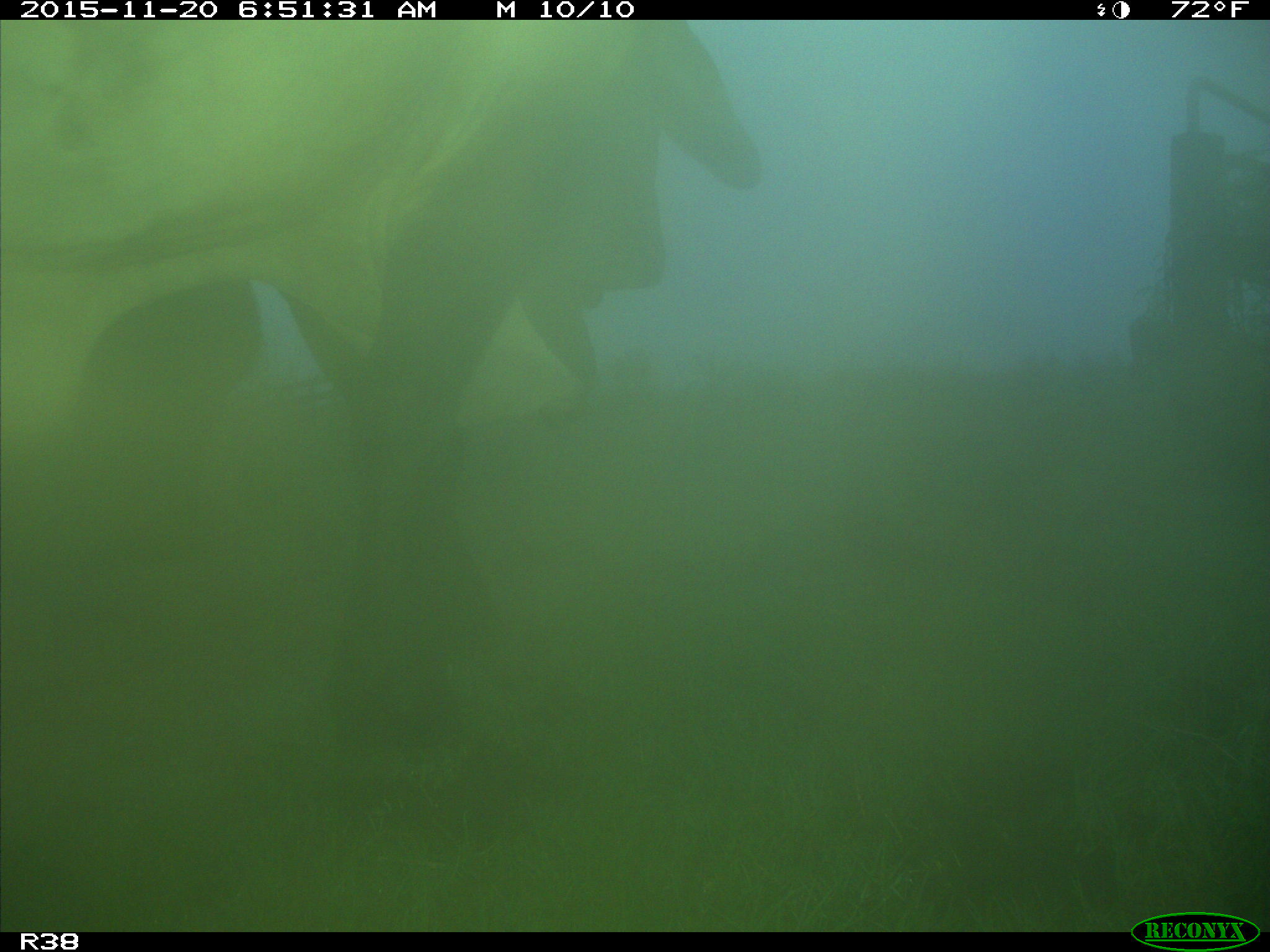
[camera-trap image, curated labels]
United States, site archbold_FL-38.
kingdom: Animalia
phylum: Chordata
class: Mammalia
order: Artiodactyla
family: Bovidae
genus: Bos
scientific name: Bos taurus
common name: domestic cow